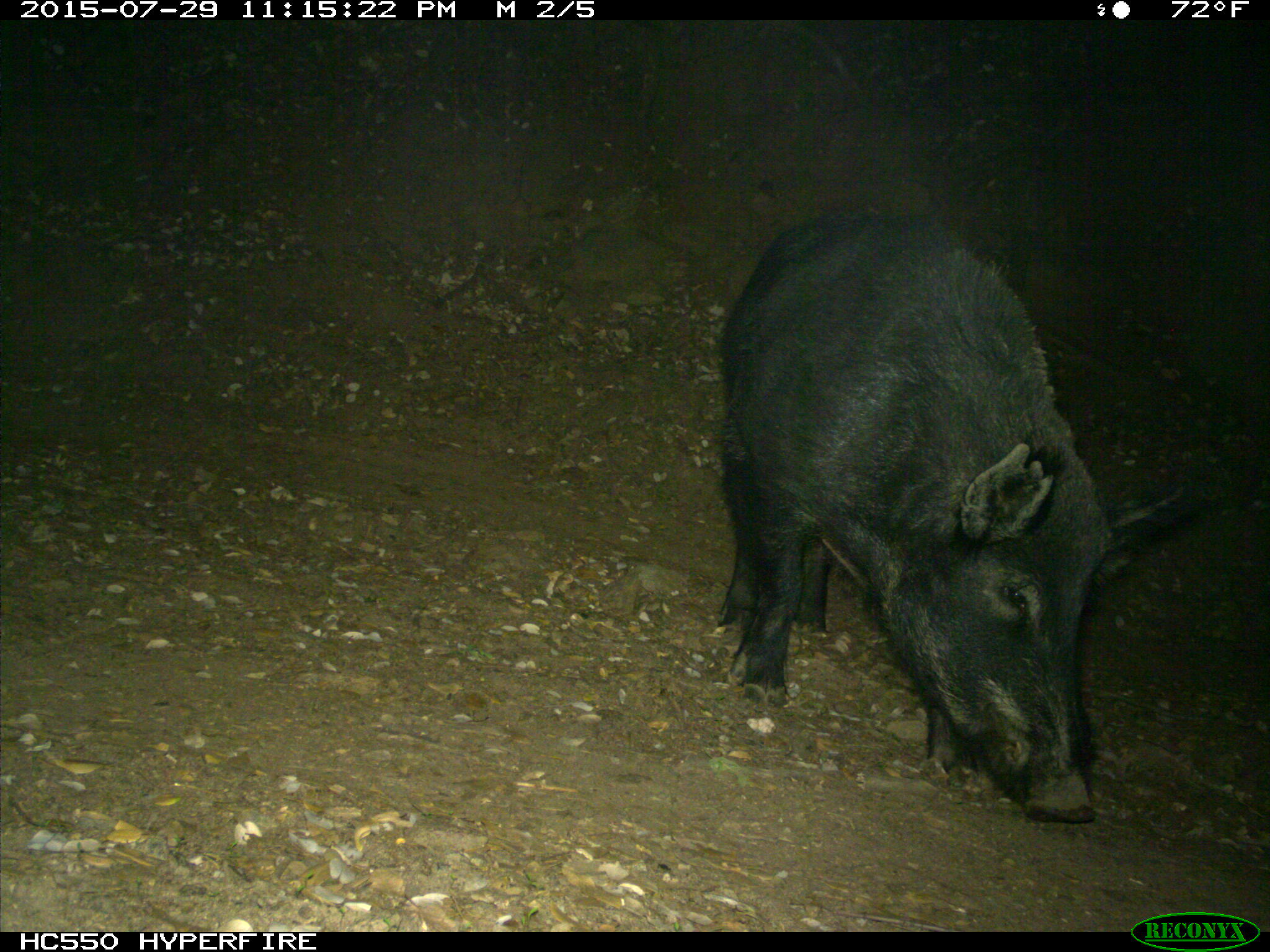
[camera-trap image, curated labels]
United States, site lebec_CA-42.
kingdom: Animalia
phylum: Chordata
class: Mammalia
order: Artiodactyla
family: Suidae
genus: Sus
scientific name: Sus scrofa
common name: wild boar